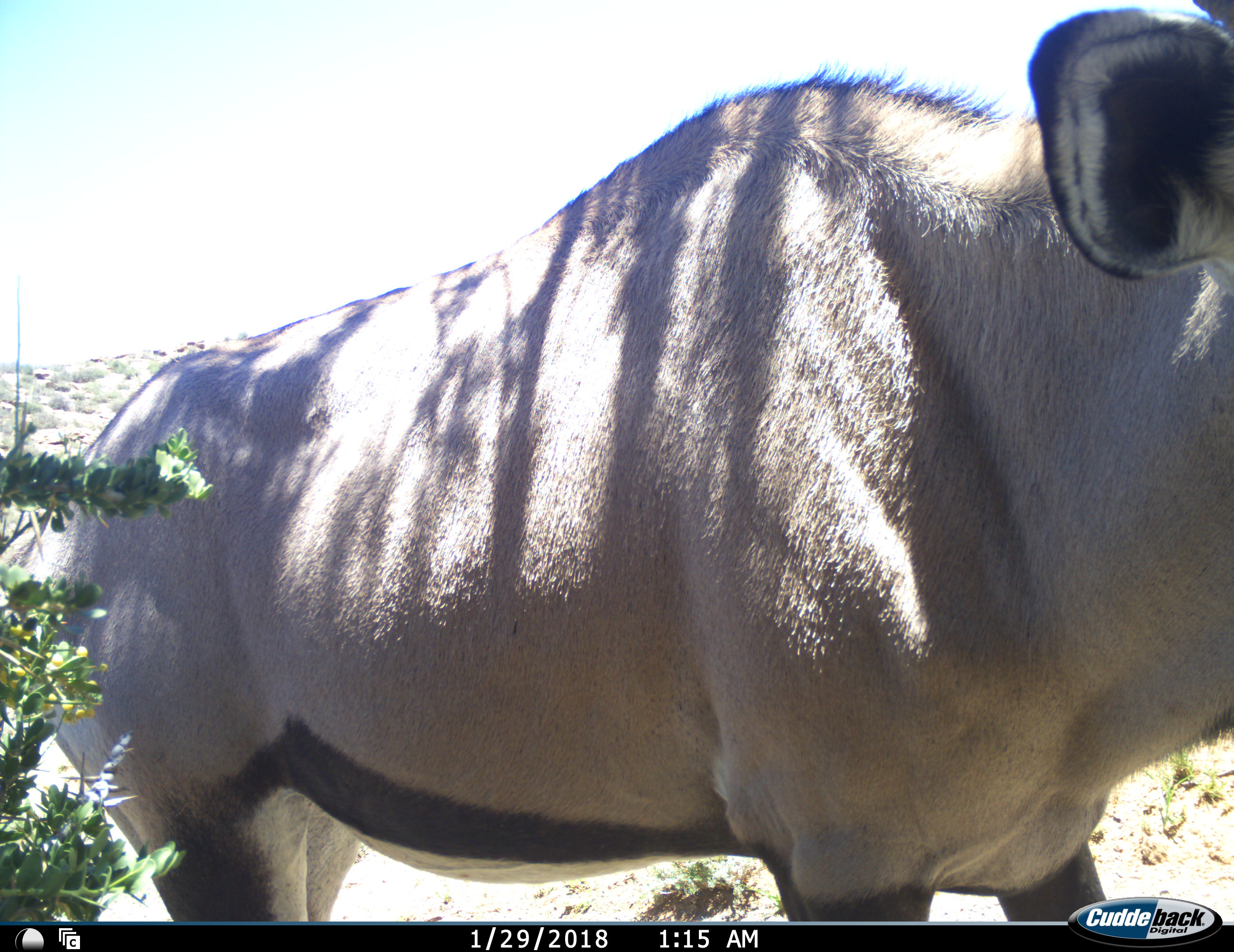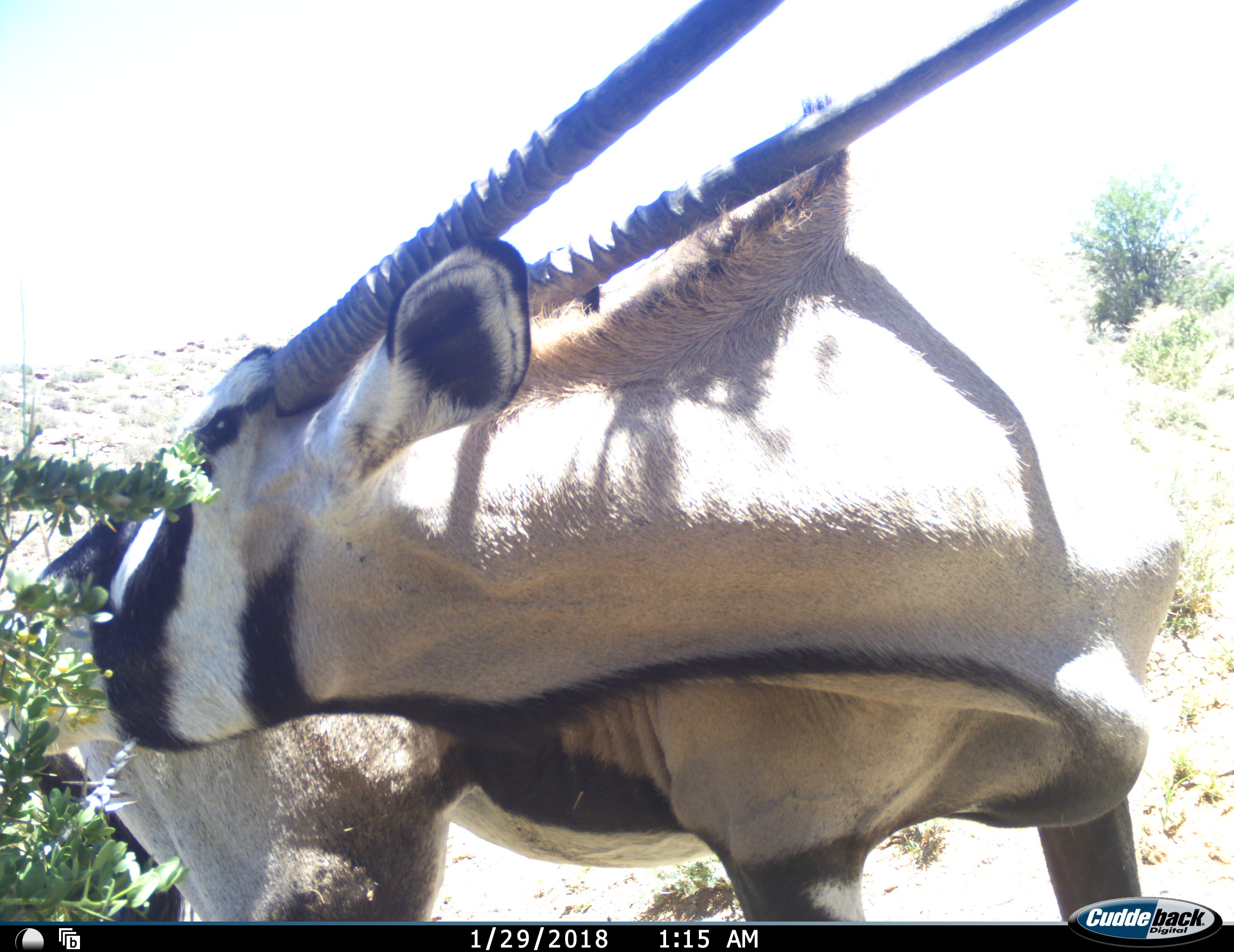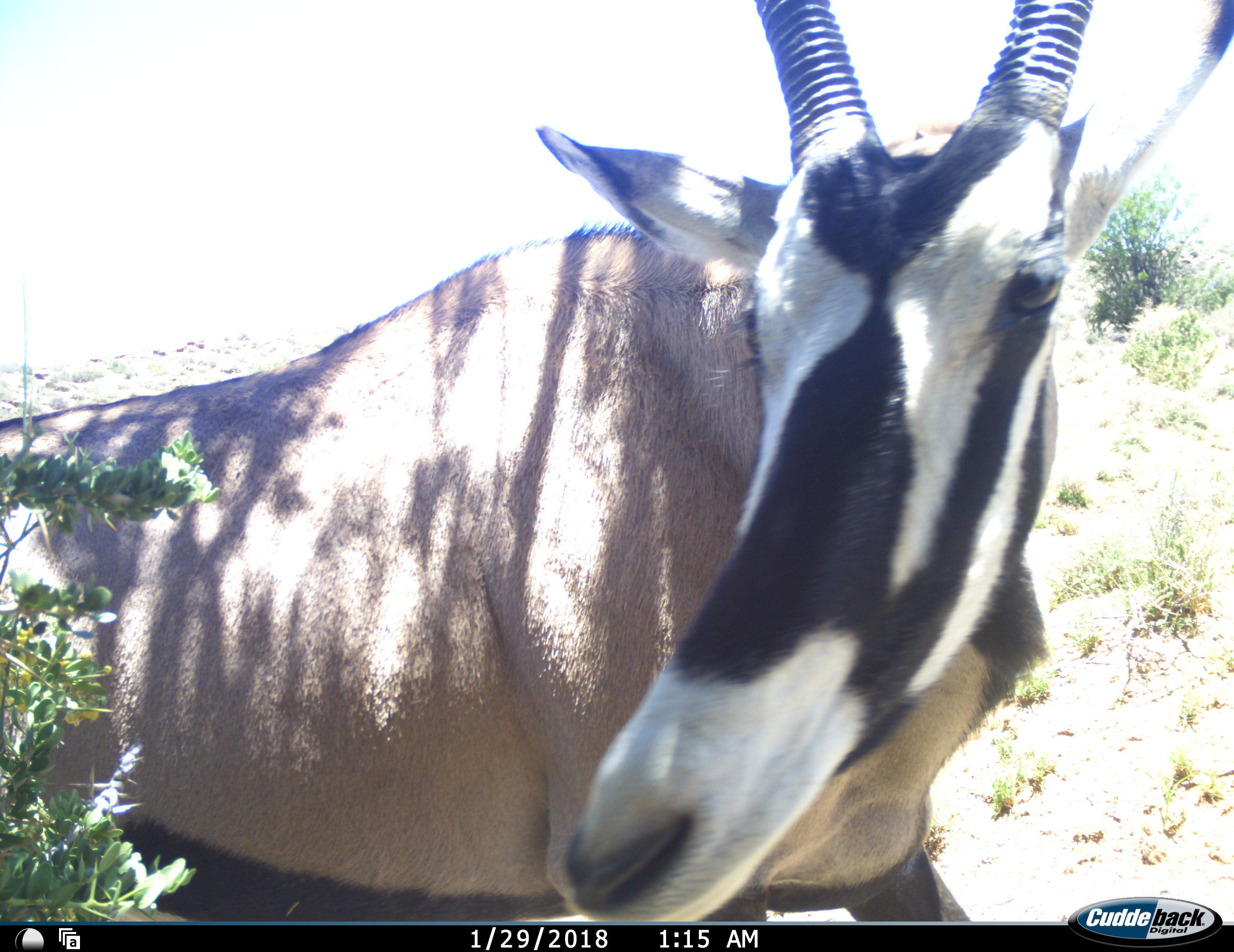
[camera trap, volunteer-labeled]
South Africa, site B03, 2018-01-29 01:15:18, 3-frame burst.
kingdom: Animalia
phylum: Chordata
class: Mammalia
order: Artiodactyla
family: Bovidae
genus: Oryx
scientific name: Oryx gazella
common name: gemsbok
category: gemsbokoryx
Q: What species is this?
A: Gemsbokoryx (gemsbok) (Oryx gazella).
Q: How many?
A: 1.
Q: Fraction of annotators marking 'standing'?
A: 80%.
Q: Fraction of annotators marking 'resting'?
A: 0%.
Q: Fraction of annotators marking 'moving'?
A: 30%.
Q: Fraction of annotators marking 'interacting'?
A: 0%.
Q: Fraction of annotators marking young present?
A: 0%.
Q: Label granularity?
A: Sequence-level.